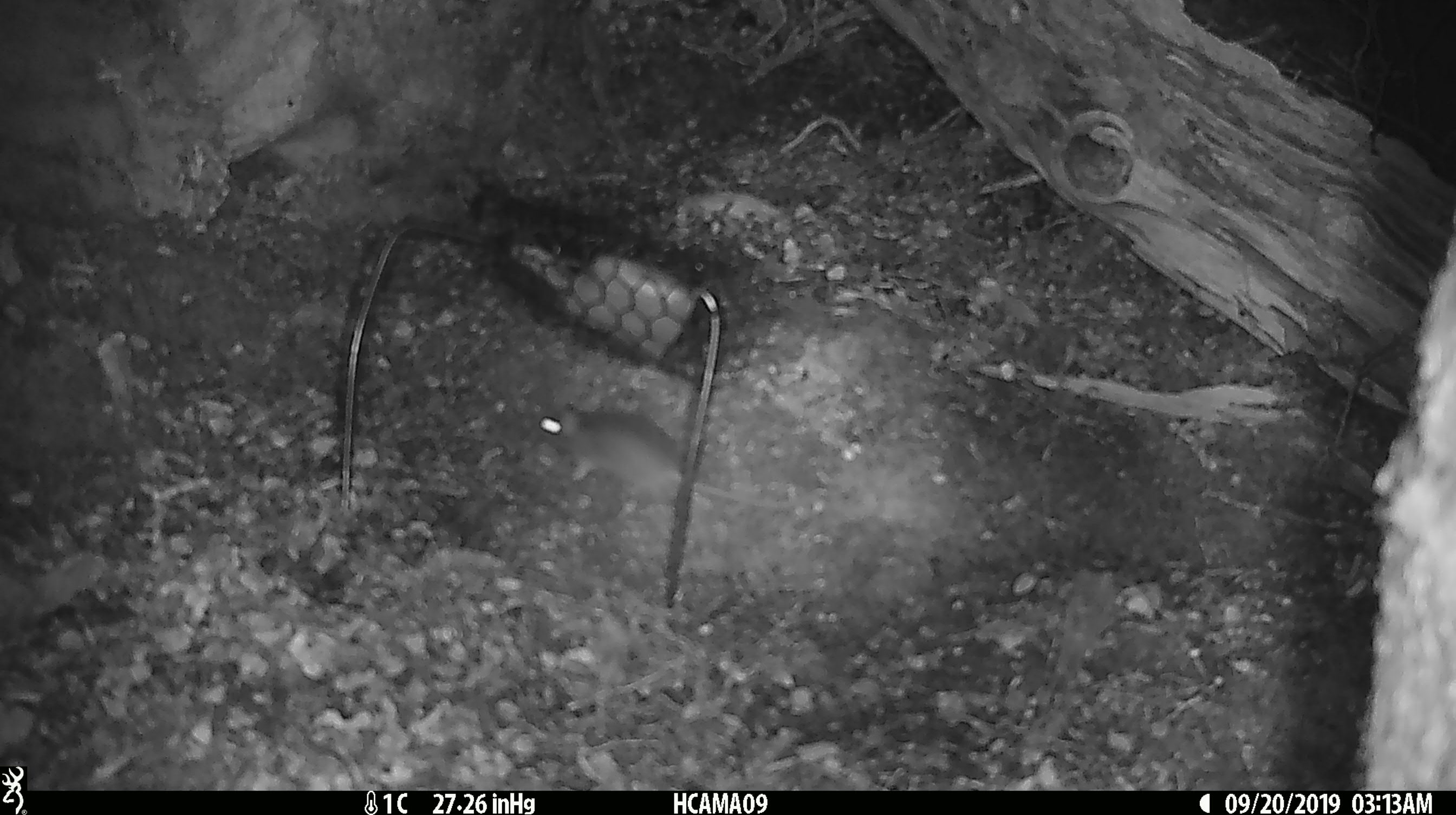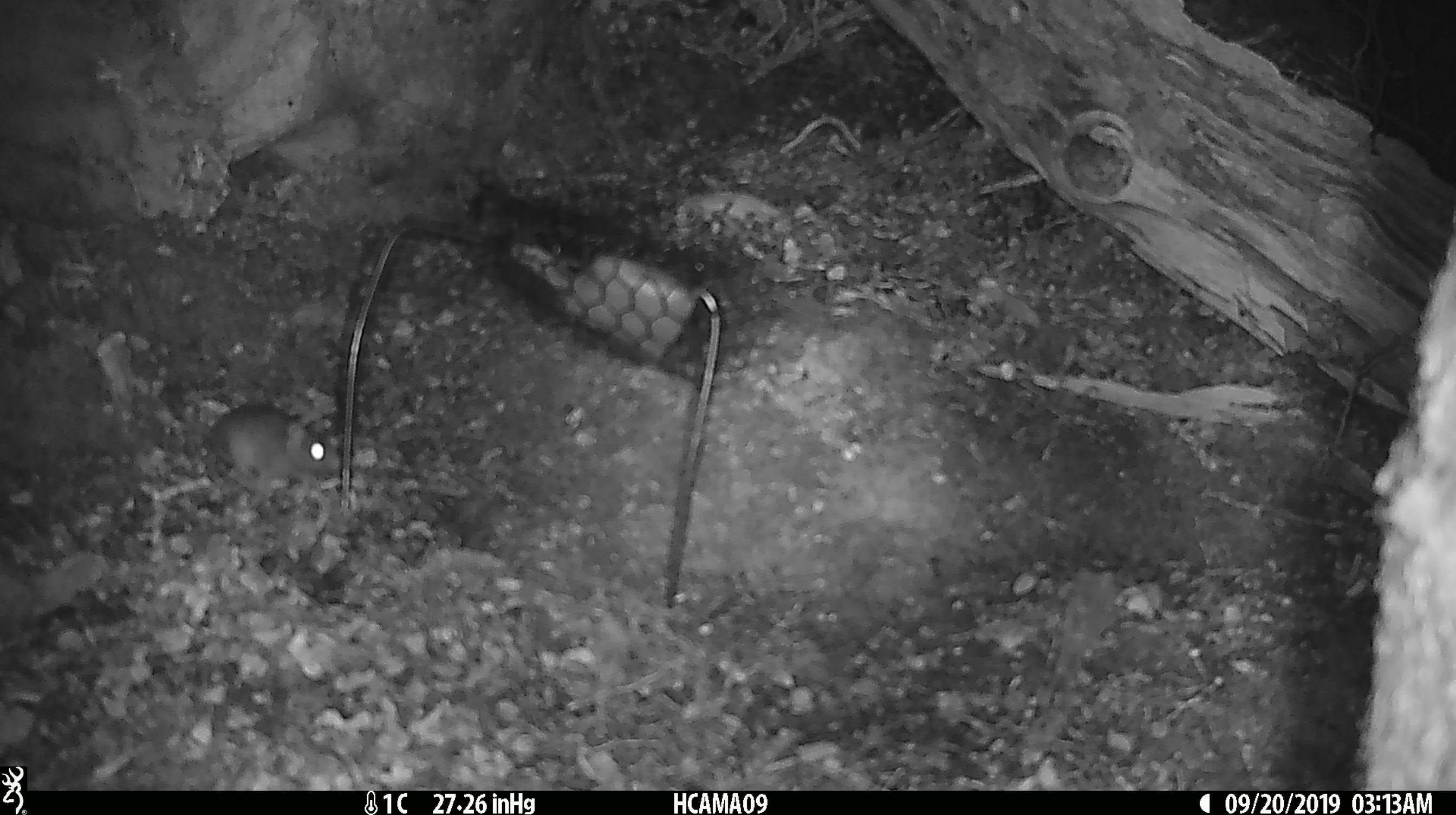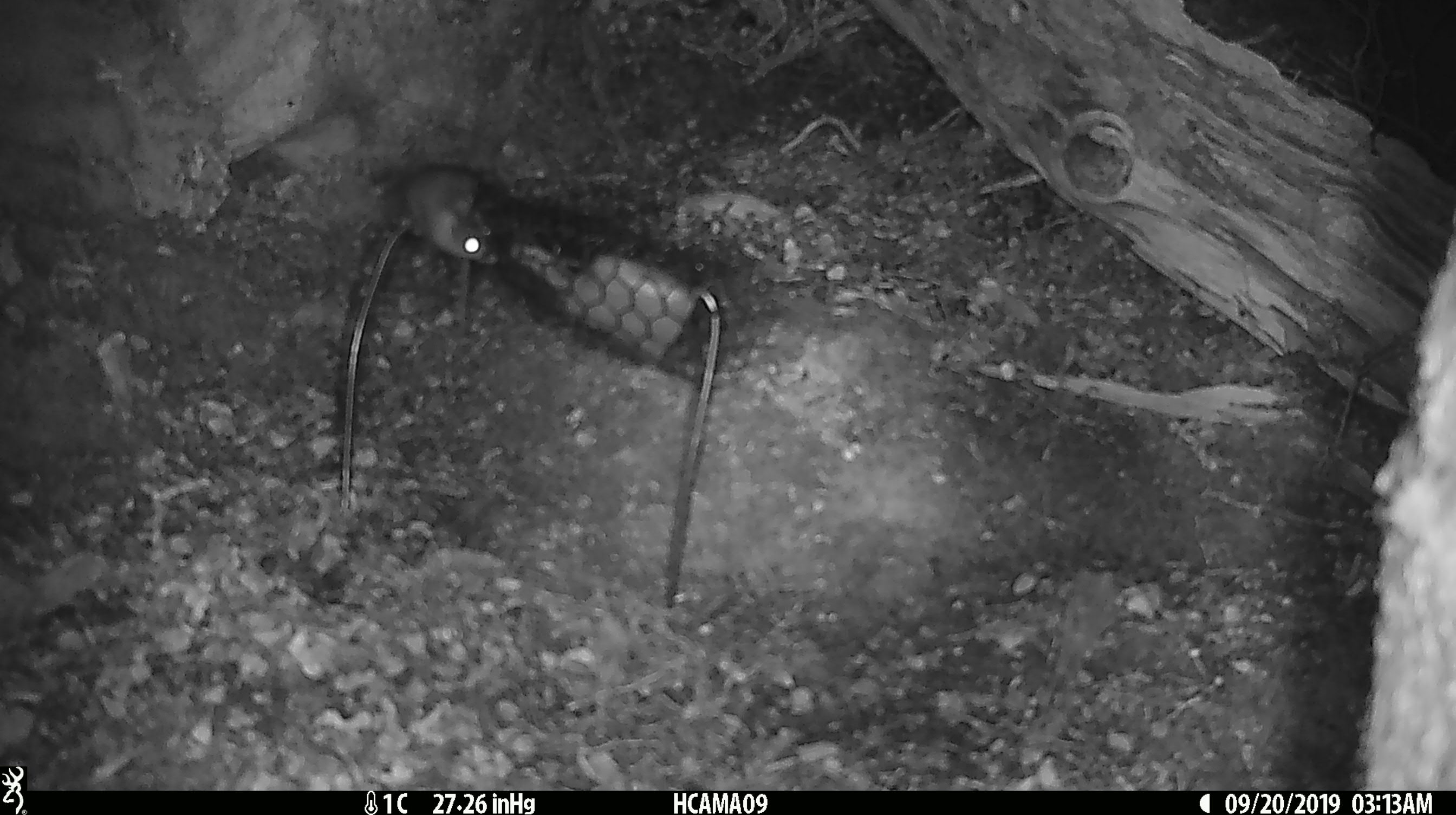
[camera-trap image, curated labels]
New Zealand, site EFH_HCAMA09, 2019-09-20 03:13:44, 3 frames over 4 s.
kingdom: Animalia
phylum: Chordata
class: Mammalia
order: Rodentia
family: Muridae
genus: Mus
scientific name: Mus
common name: mouse